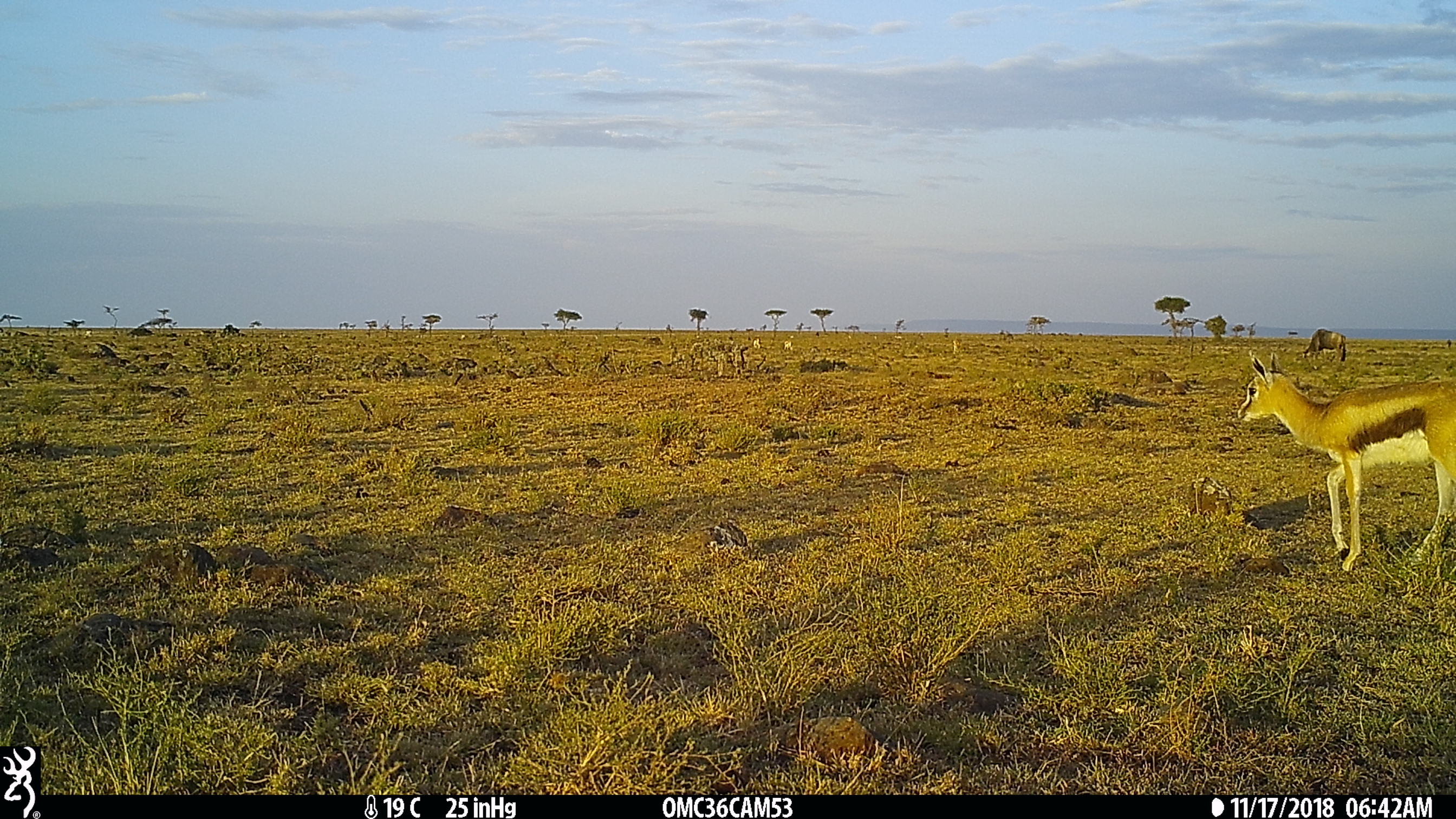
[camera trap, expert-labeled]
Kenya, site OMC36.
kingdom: Animalia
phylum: Chordata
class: Mammalia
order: Artiodactyla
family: Bovidae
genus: Eudorcas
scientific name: Eudorcas thomsonii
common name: thomon's gazelle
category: gazelle thomsons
Gazelle thomsons (thomon's gazelle) (Eudorcas thomsonii).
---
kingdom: Animalia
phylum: Chordata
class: Mammalia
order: Artiodactyla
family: Bovidae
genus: Connochaetes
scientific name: Connochaetes taurinus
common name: blue wildebeest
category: wildebeest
Wildebeest (blue wildebeest) (Connochaetes taurinus).